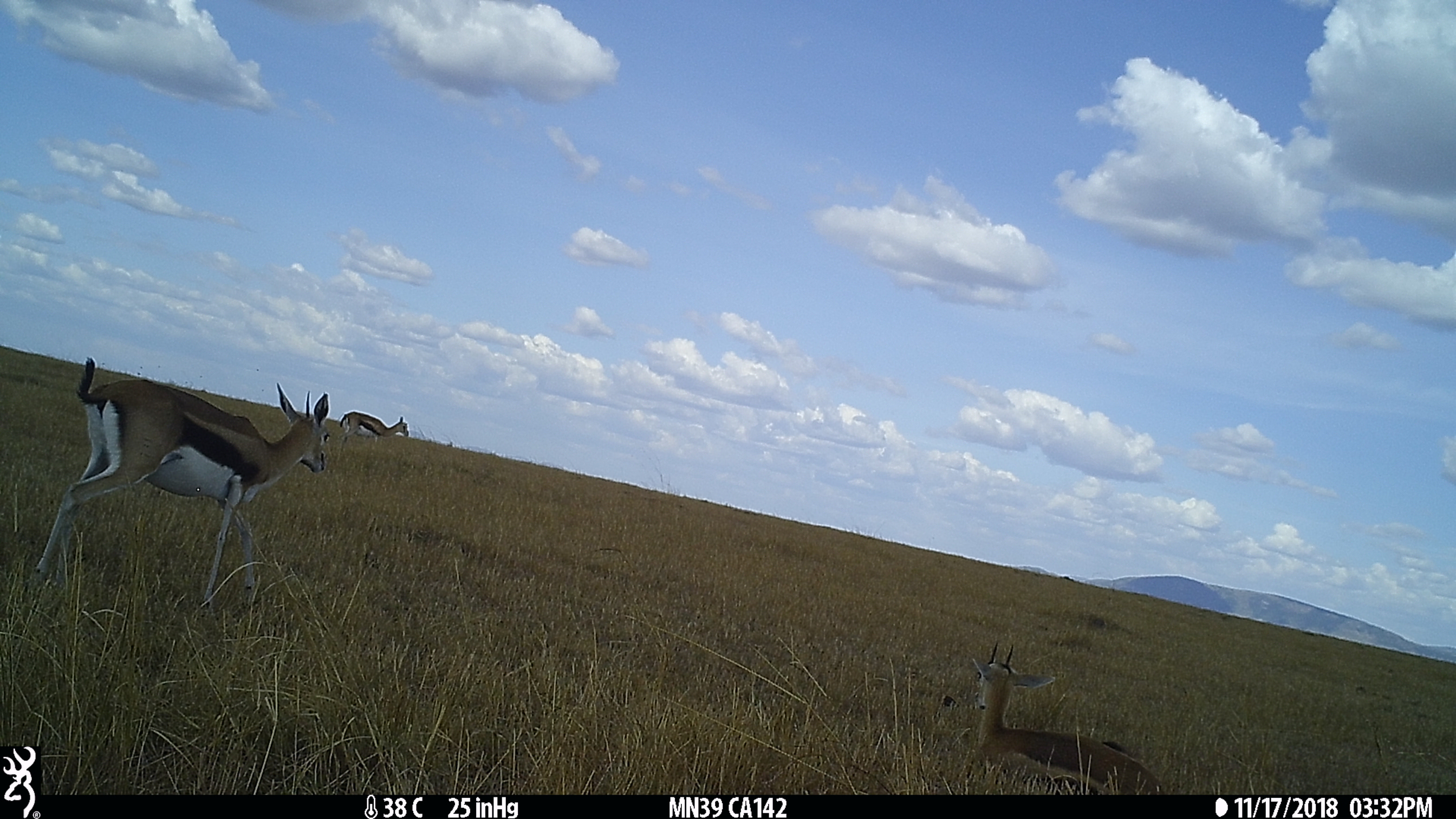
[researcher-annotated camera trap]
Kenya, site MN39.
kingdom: Animalia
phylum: Chordata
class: Mammalia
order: Artiodactyla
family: Bovidae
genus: Eudorcas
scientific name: Eudorcas thomsonii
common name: thomon's gazelle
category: gazelle thomsons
Gazelle thomsons (thomon's gazelle) (Eudorcas thomsonii).